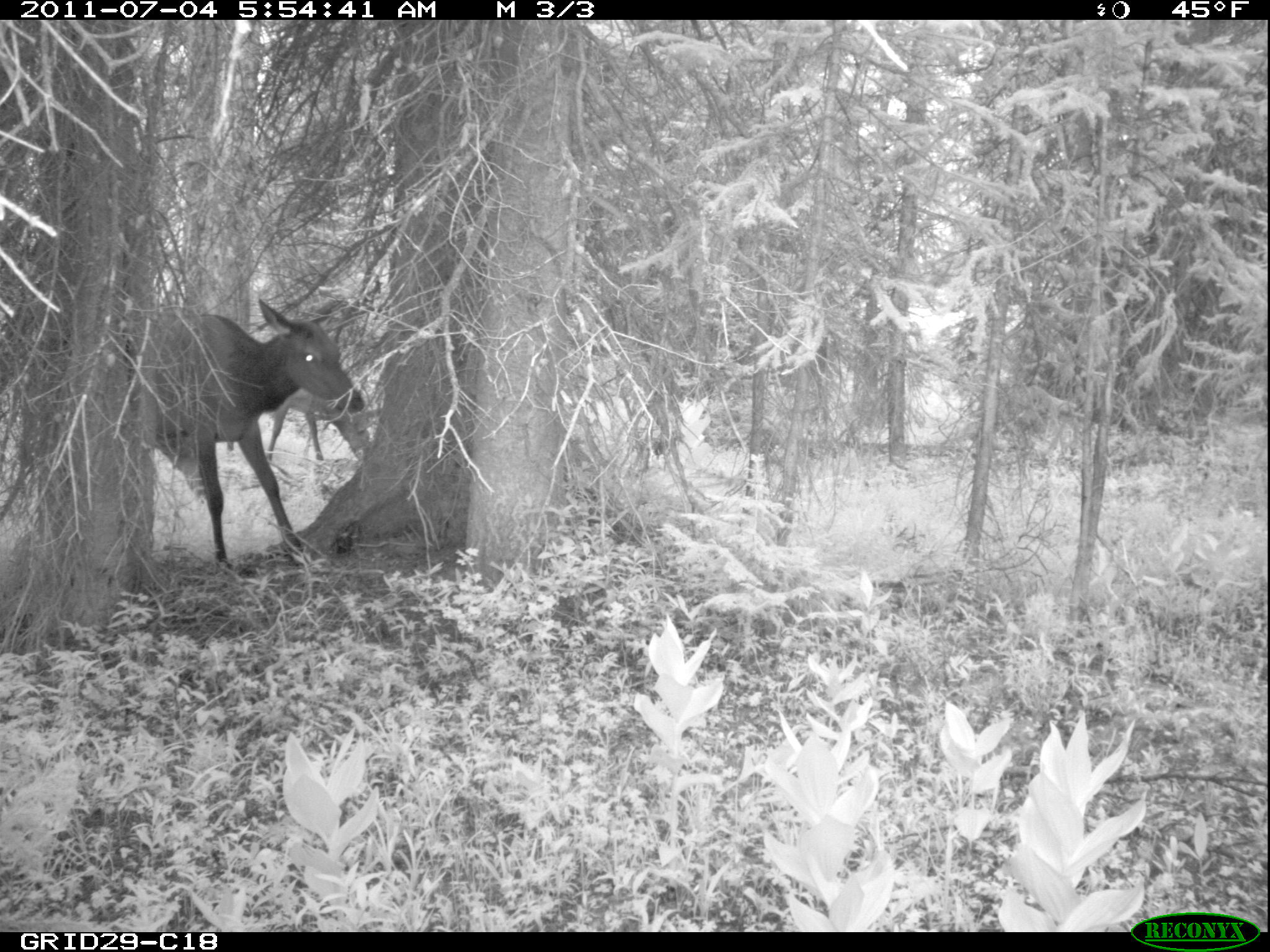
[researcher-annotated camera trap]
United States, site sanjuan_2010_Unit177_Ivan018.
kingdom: Animalia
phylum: Chordata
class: Mammalia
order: Artiodactyla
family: Cervidae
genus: Cervus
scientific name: Cervus elaphus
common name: red deer